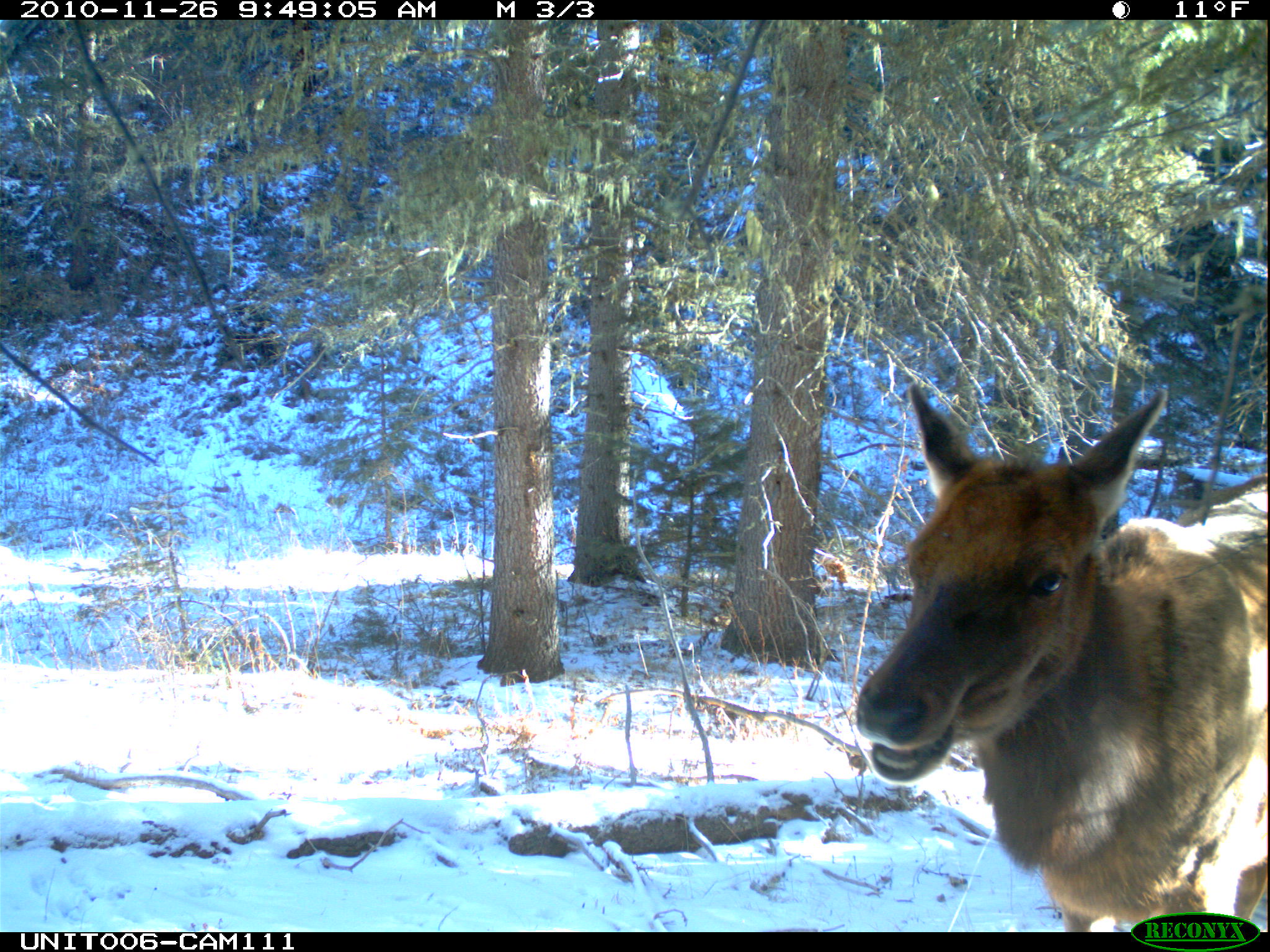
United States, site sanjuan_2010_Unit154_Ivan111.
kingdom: Animalia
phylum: Chordata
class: Mammalia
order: Artiodactyla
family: Cervidae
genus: Cervus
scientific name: Cervus elaphus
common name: red deer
Cervus elaphus (red deer).